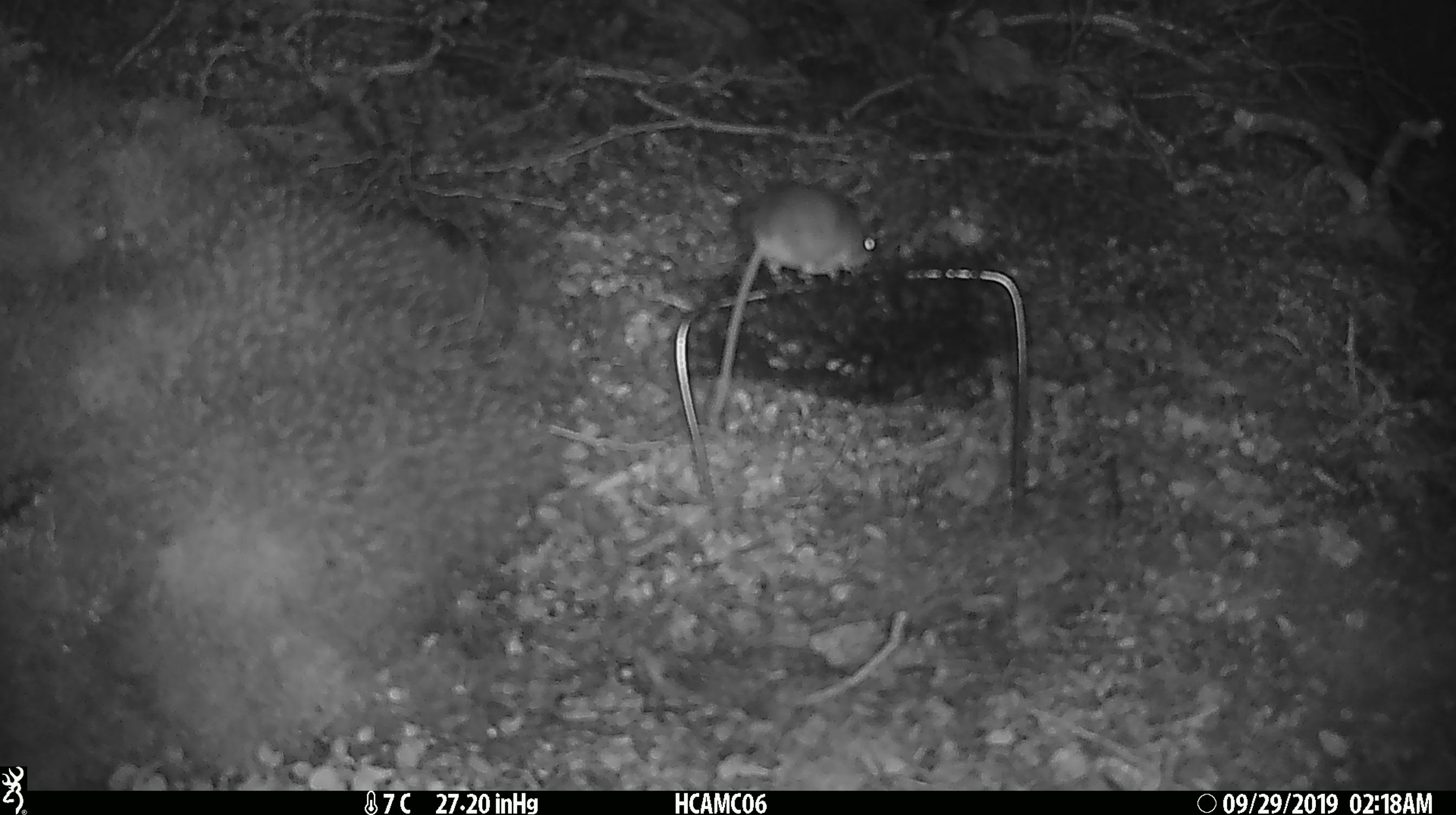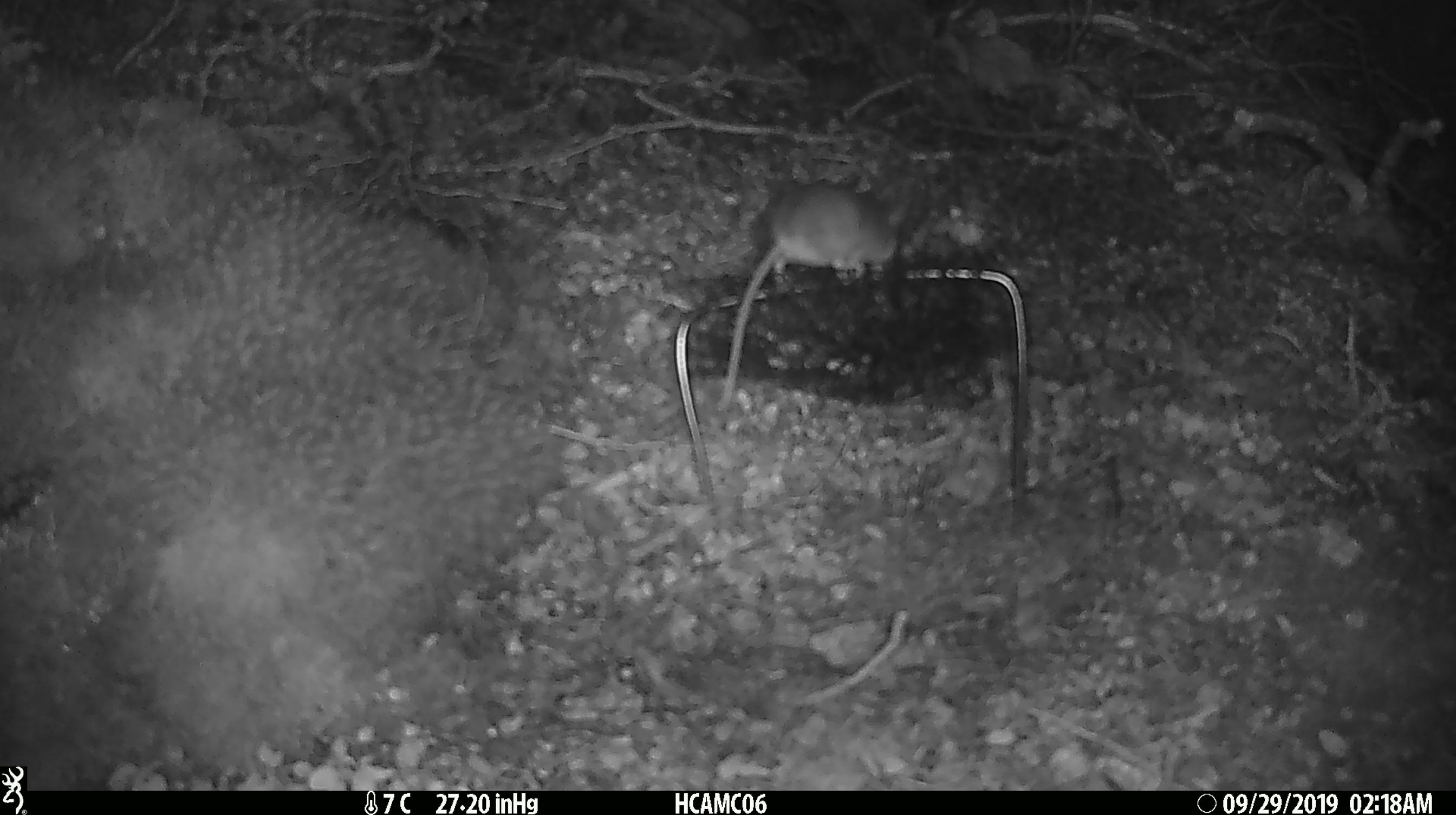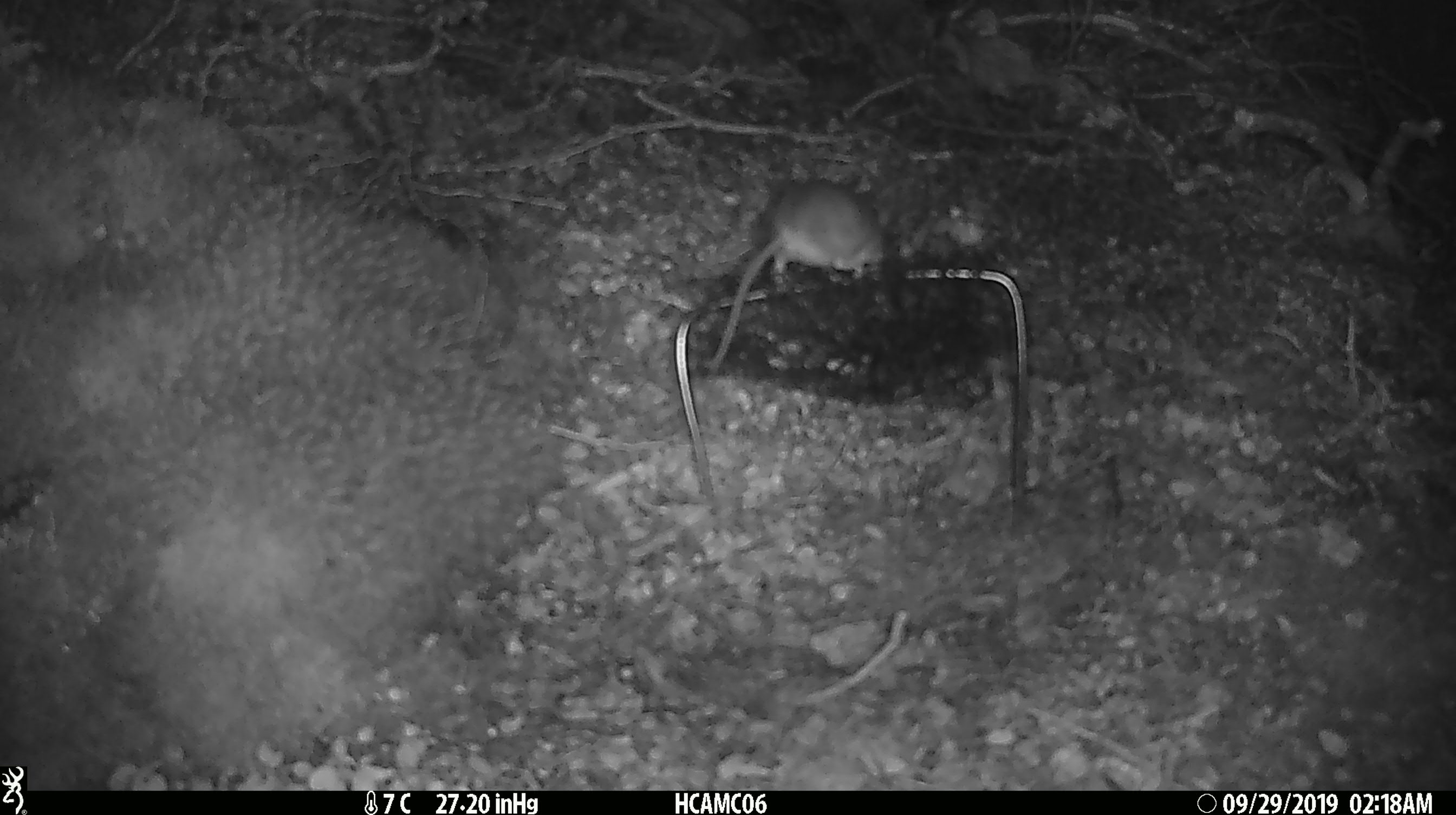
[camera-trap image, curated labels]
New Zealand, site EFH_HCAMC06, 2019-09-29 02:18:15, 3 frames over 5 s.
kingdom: Animalia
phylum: Chordata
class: Mammalia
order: Rodentia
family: Muridae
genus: Mus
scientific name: Mus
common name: mouse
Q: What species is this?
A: Mouse (Mus).